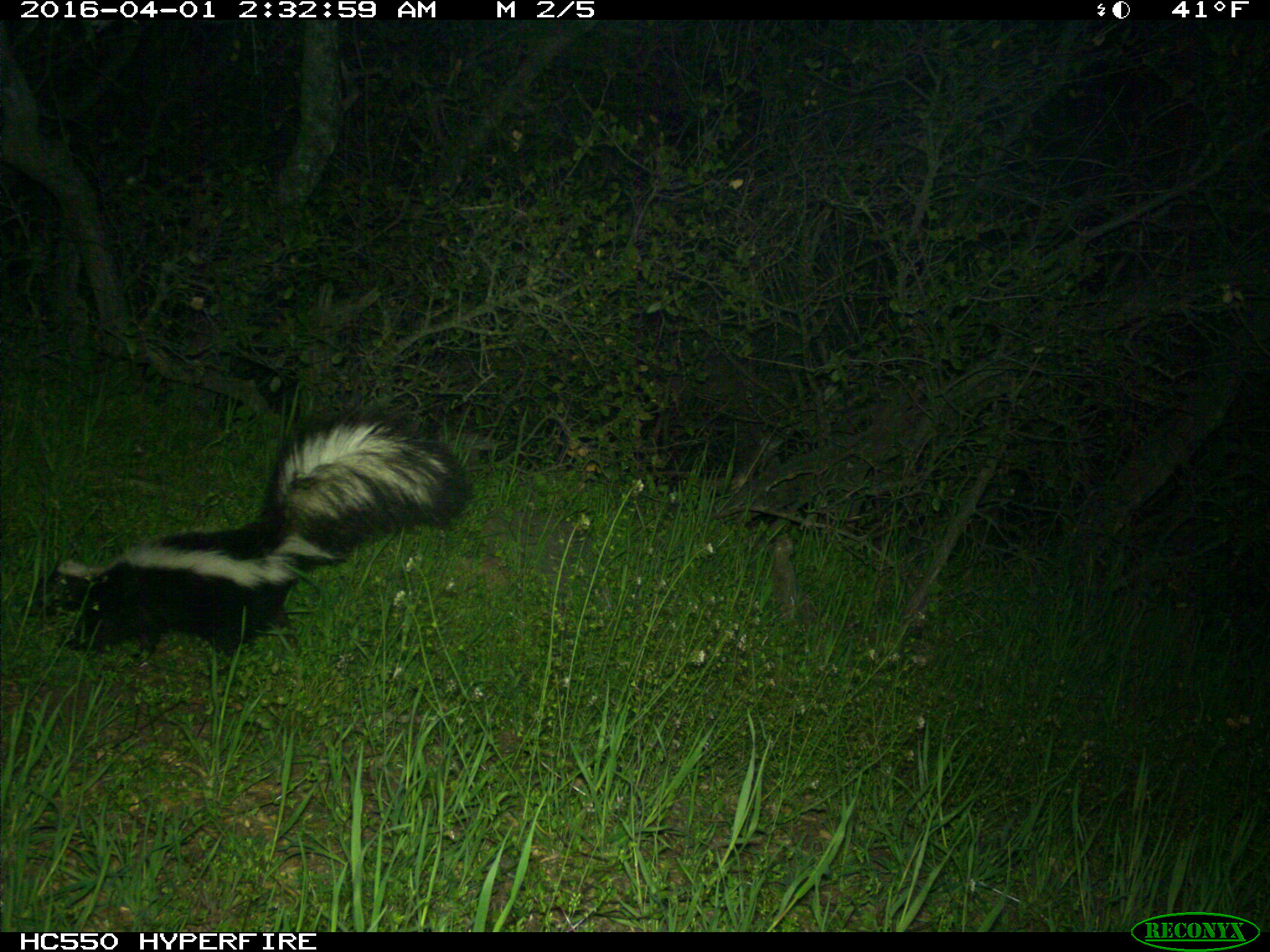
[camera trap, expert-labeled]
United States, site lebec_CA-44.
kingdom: Animalia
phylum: Chordata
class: Mammalia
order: Carnivora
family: Mephitidae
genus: Mephitis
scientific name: Mephitis mephitis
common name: striped skunk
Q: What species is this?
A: Mephitis mephitis (striped skunk).